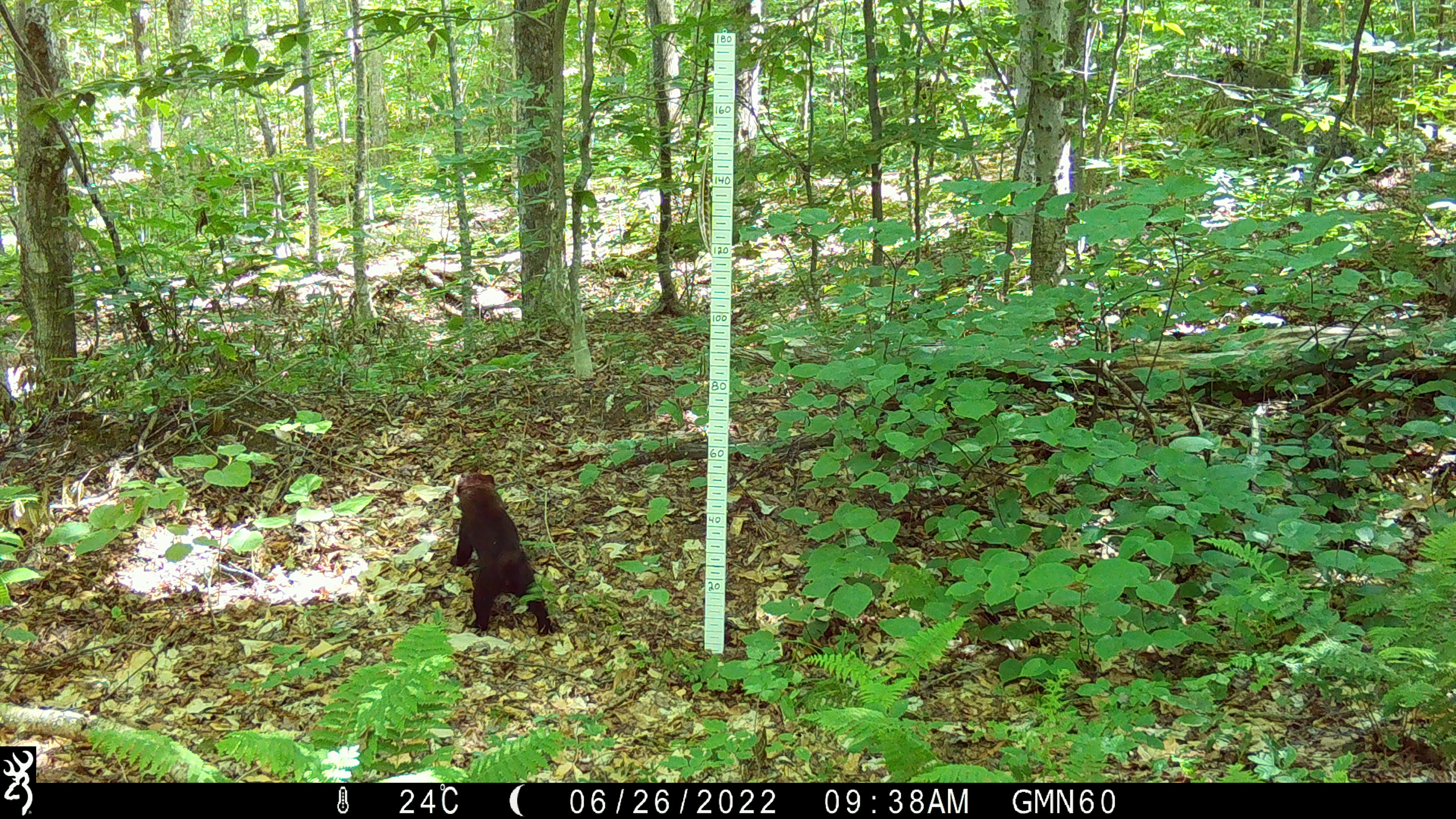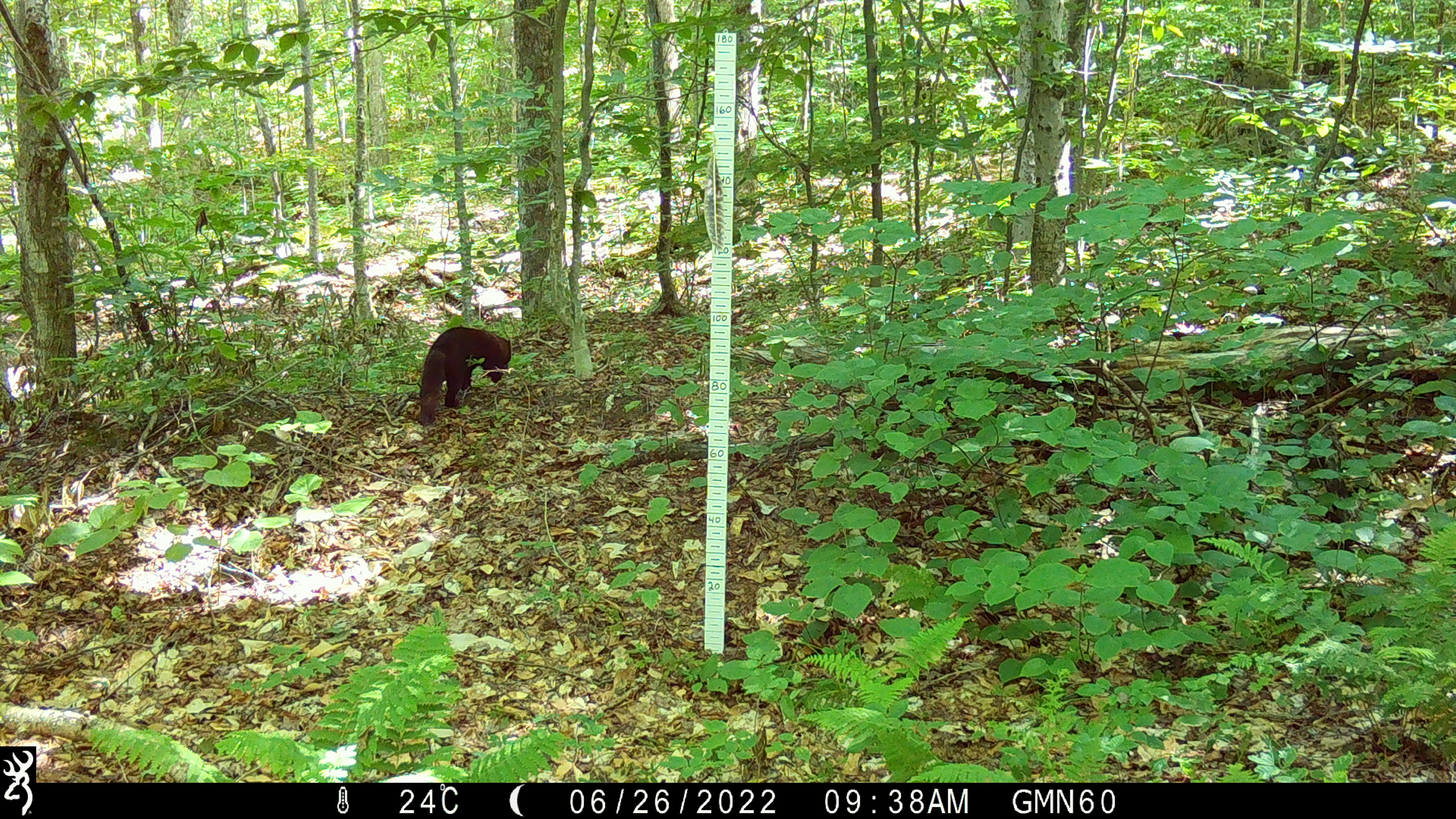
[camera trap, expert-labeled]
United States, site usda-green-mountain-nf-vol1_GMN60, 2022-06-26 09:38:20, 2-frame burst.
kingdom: Animalia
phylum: Chordata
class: Mammalia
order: Carnivora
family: Mustelidae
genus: Pekania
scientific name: Pekania pennanti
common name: fisher